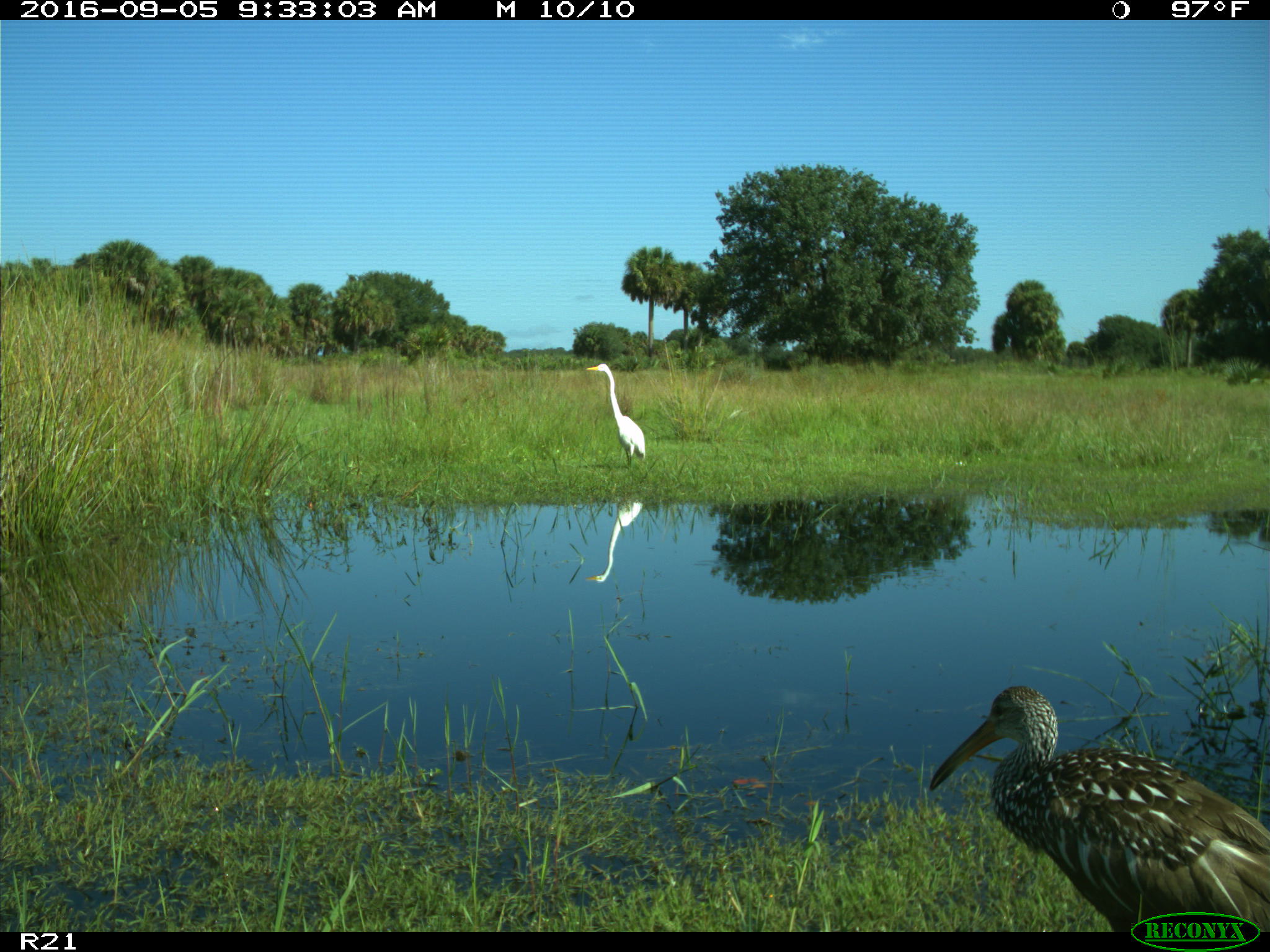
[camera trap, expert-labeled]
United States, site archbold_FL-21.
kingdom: Animalia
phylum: Chordata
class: Aves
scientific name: Aves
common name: birds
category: unidentified bird